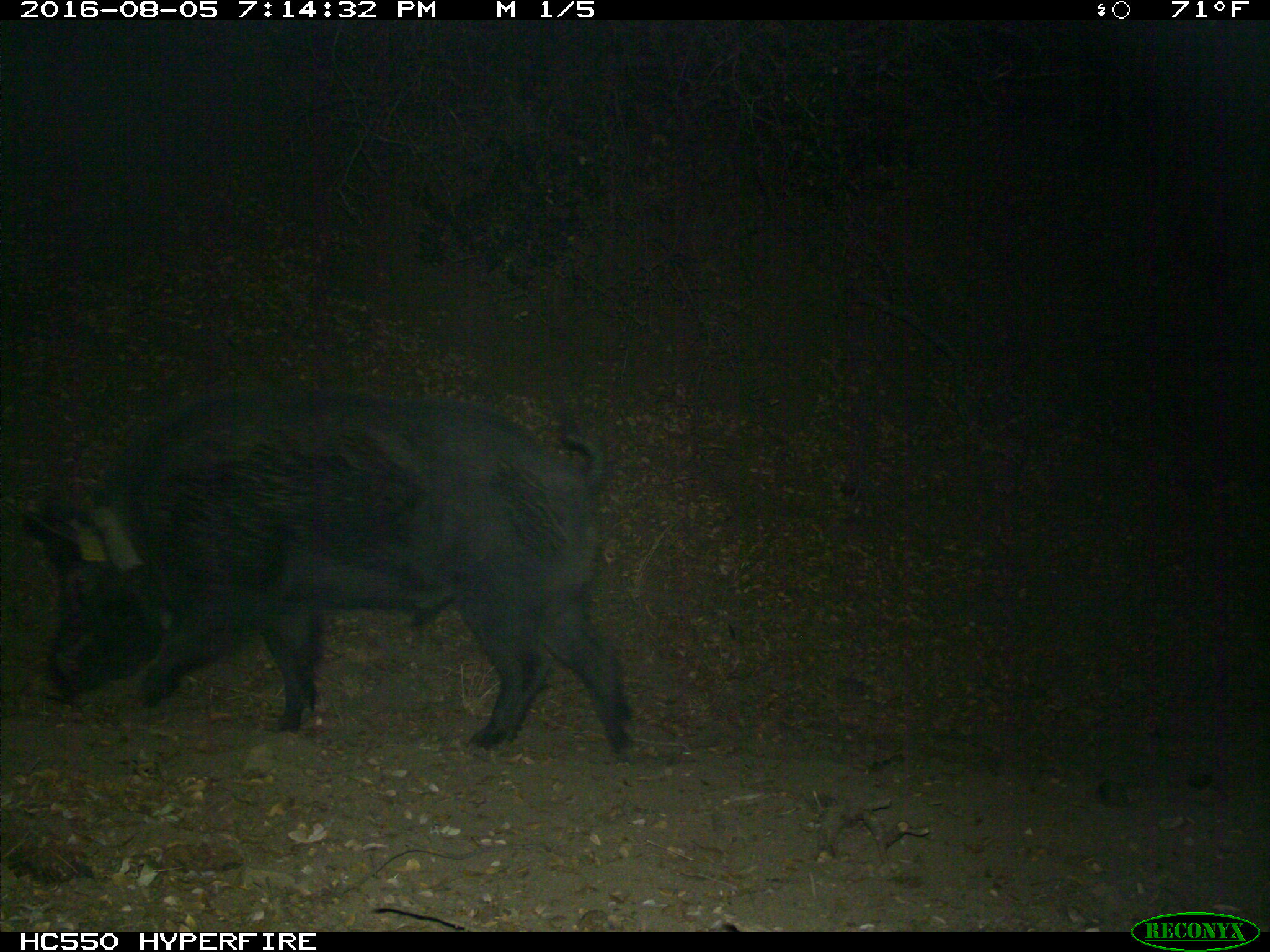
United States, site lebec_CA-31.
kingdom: Animalia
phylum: Chordata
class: Mammalia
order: Artiodactyla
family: Suidae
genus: Sus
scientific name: Sus scrofa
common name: wild boar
Sus scrofa (wild boar).